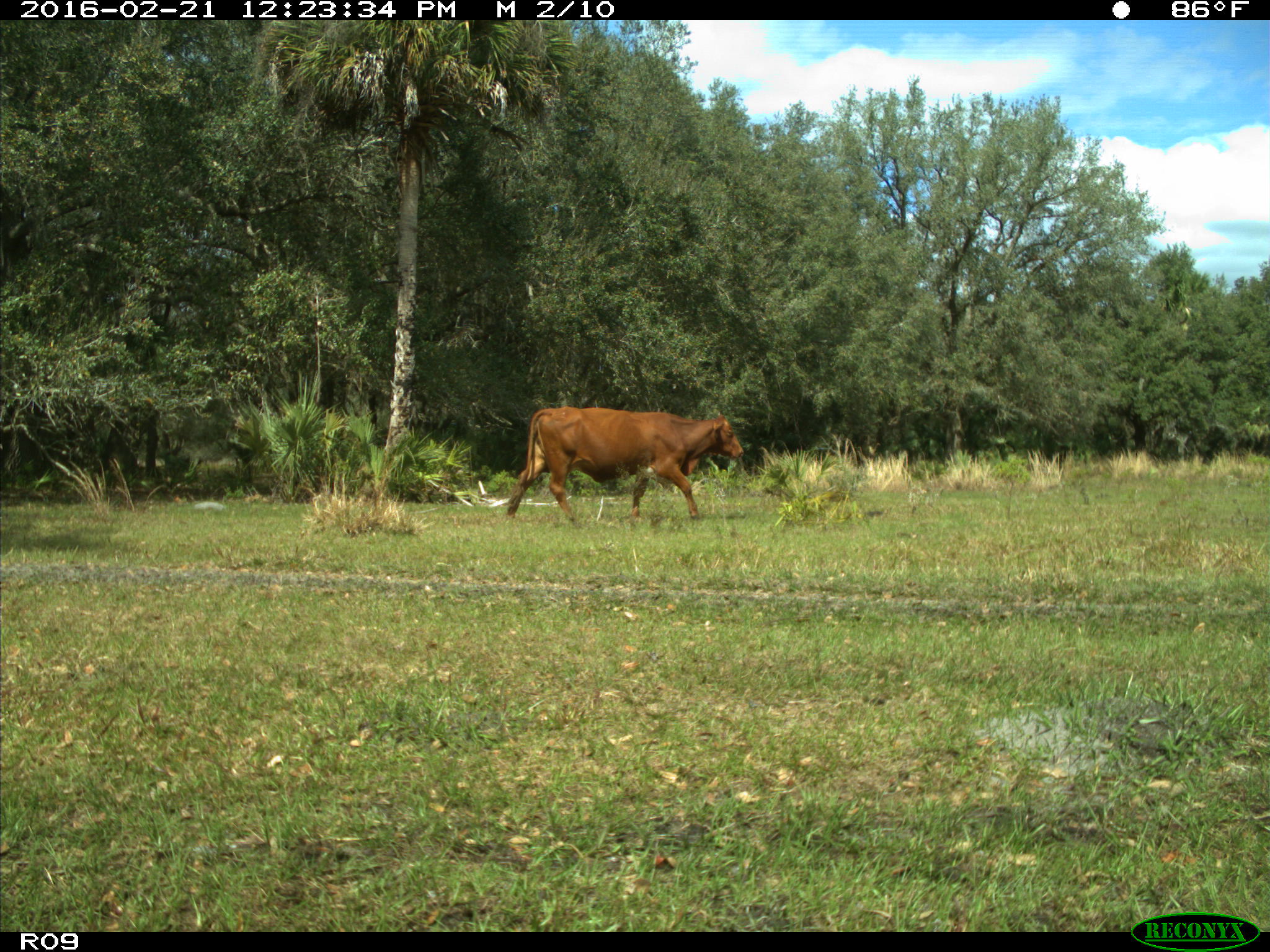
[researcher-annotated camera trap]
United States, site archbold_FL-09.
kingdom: Animalia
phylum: Chordata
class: Mammalia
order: Artiodactyla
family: Bovidae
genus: Bos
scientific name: Bos taurus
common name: domestic cow